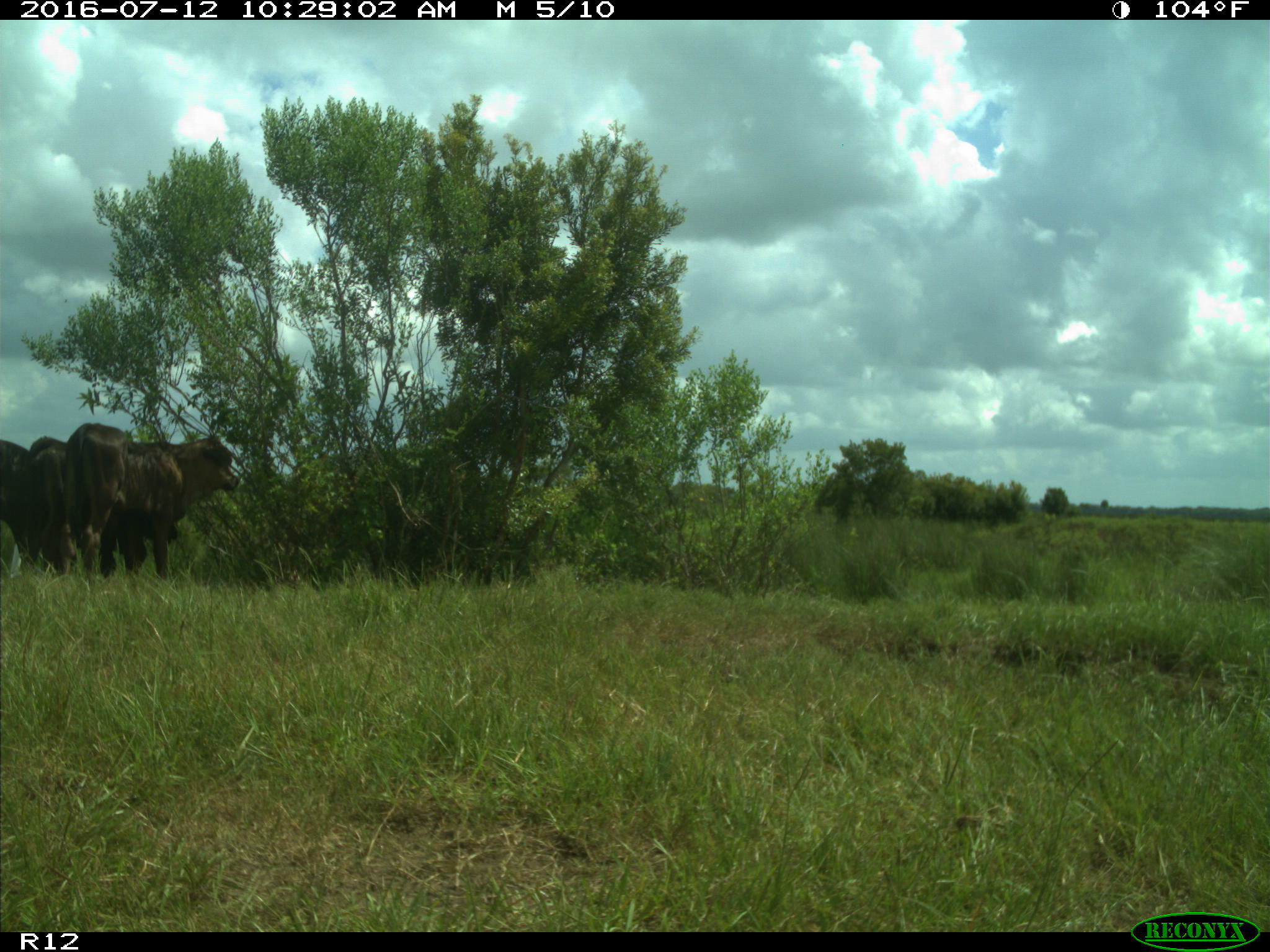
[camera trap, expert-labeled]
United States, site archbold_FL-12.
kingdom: Animalia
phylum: Chordata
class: Mammalia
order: Artiodactyla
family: Bovidae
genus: Bos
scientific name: Bos taurus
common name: domestic cow